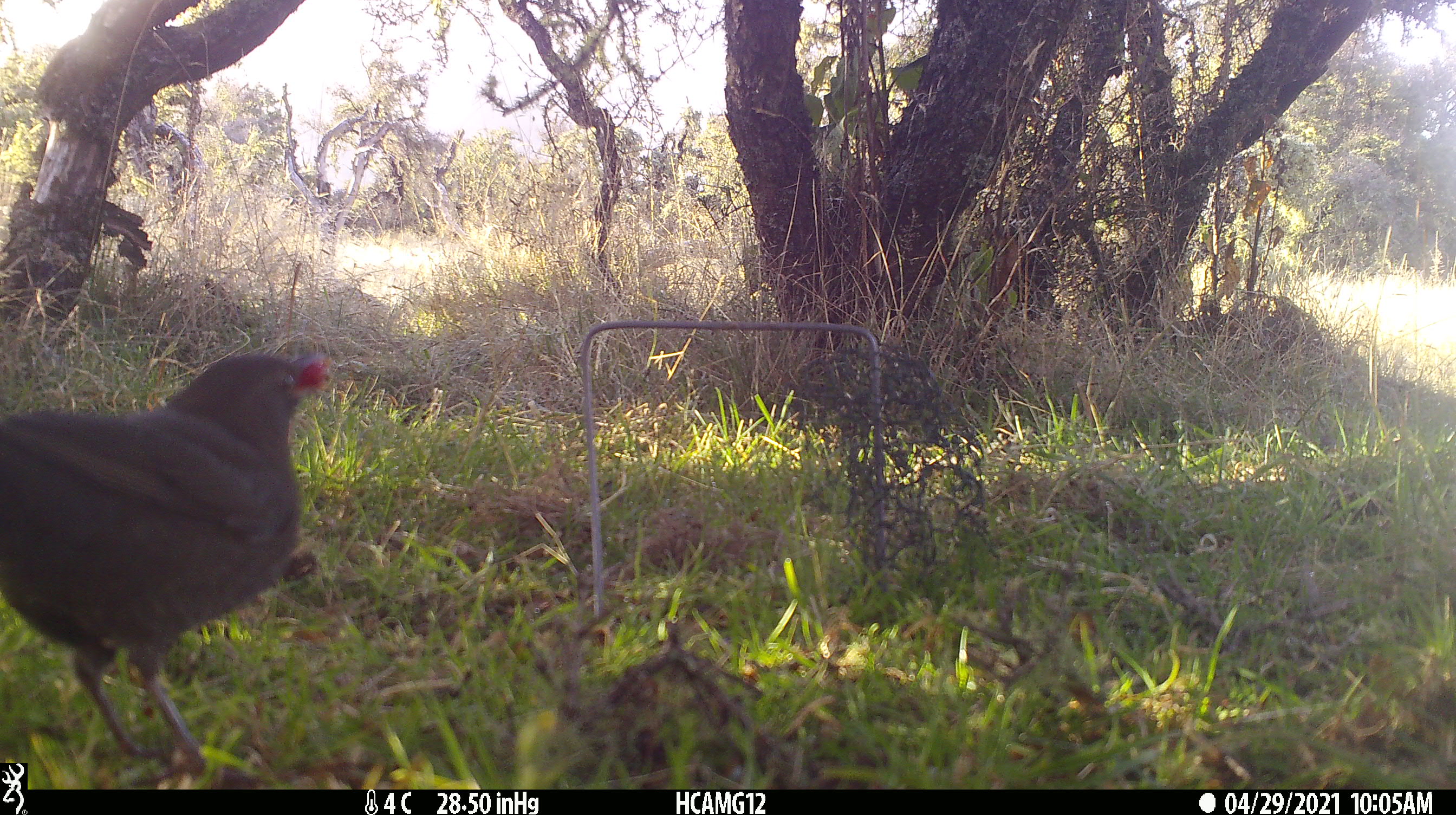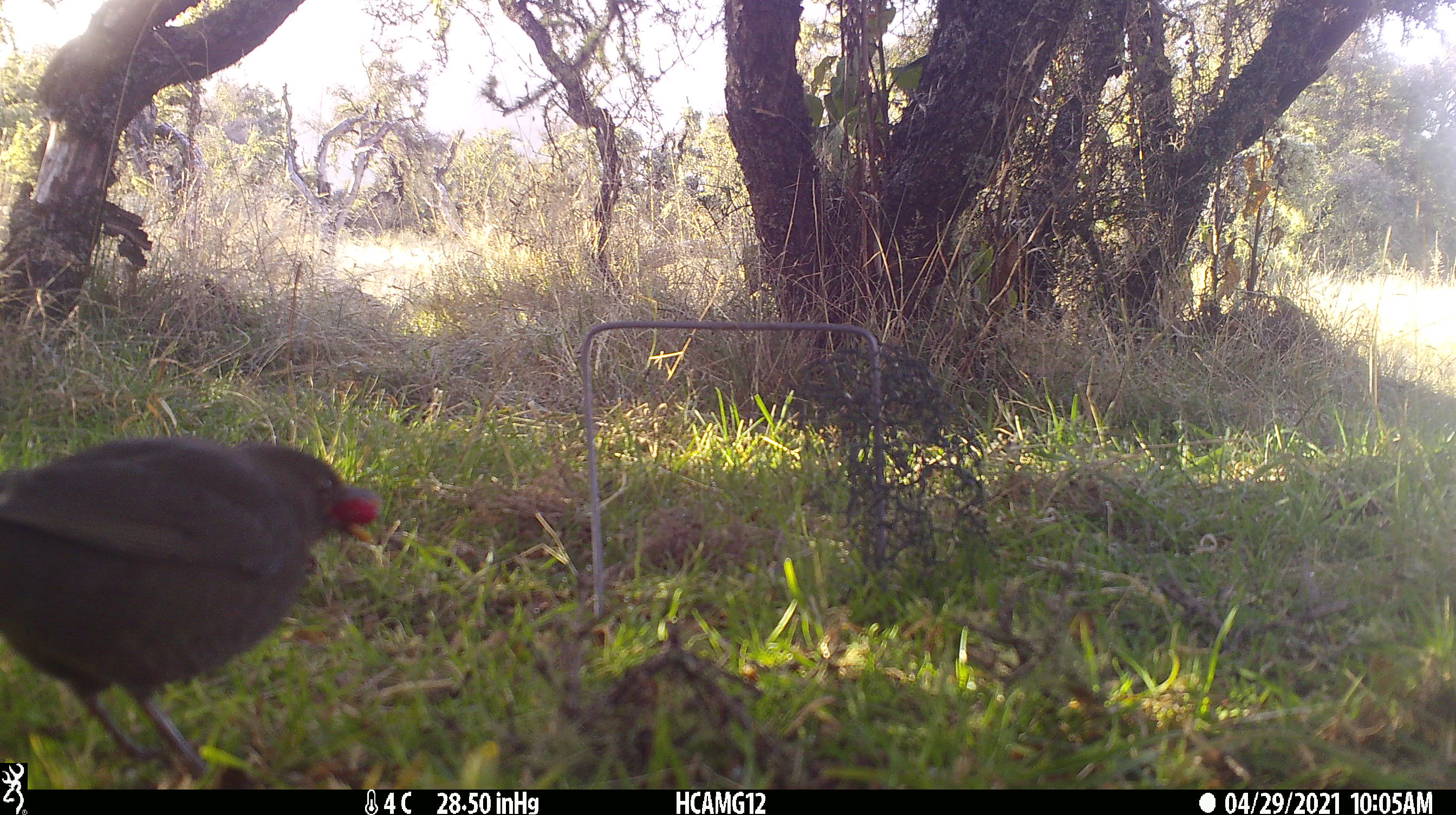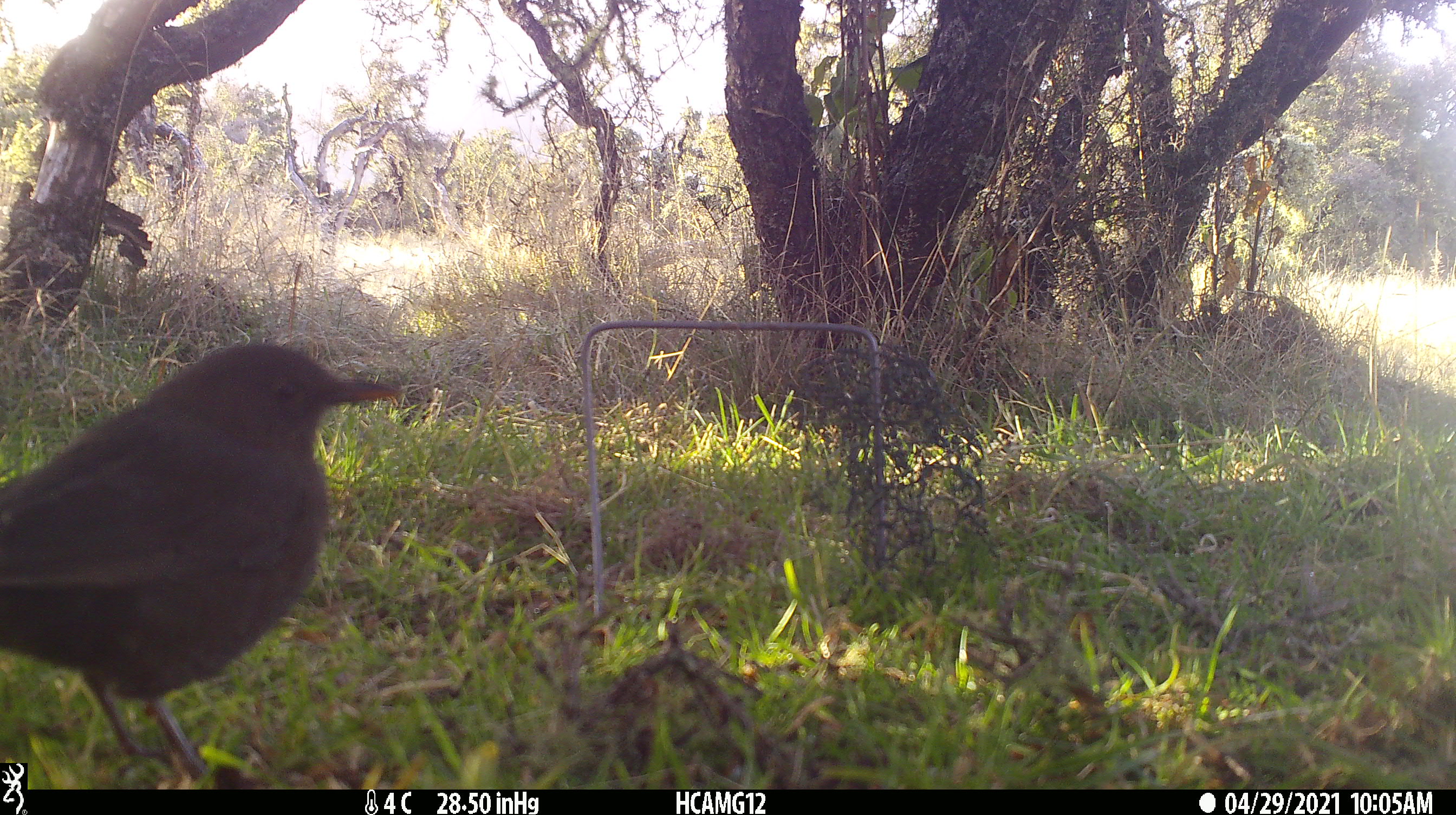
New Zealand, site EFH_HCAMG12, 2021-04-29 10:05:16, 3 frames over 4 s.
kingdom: Animalia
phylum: Chordata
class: Aves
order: Passeriformes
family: Turdidae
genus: Turdus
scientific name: Turdus merula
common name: eurasian blackbird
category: blackbird